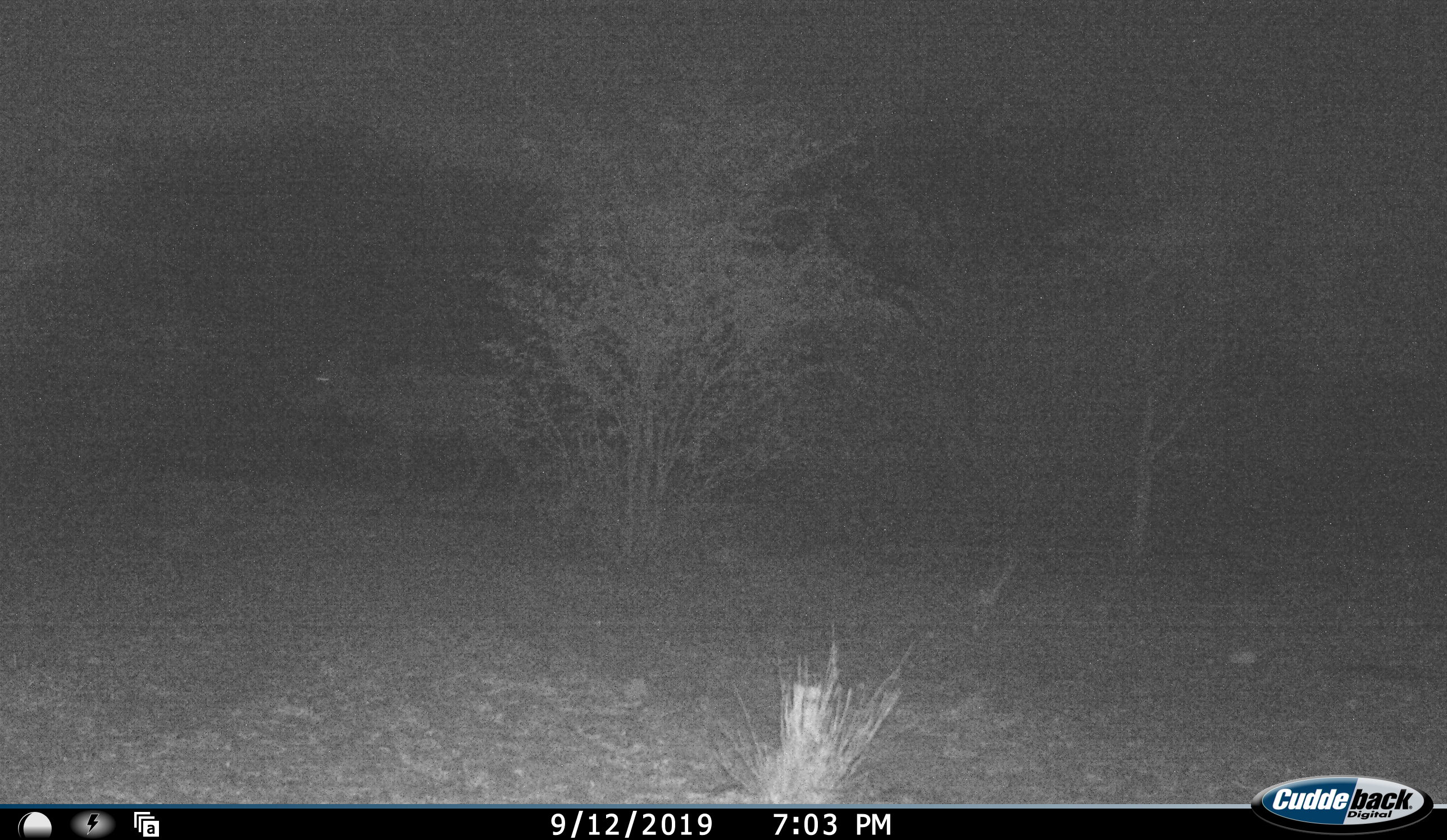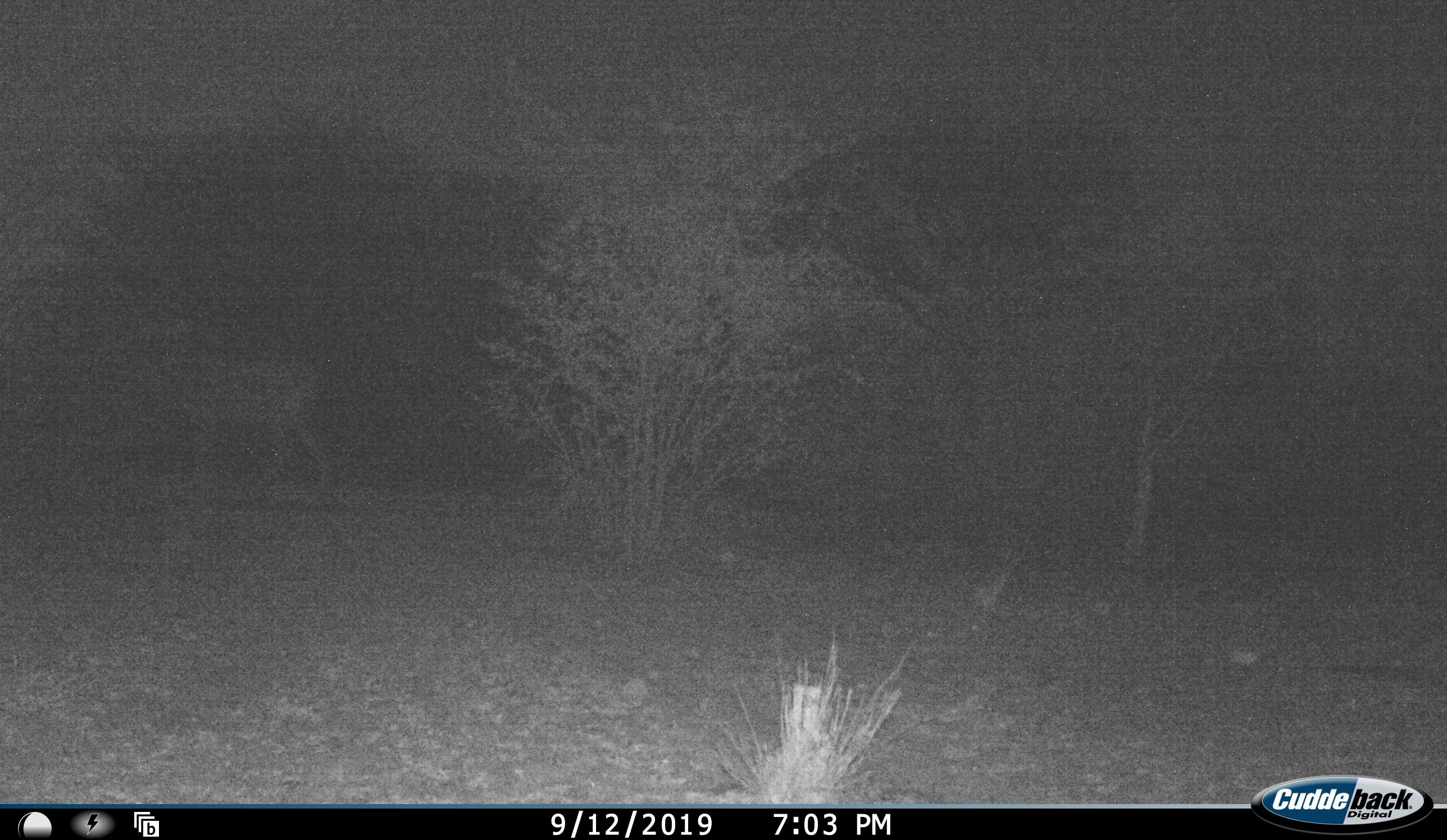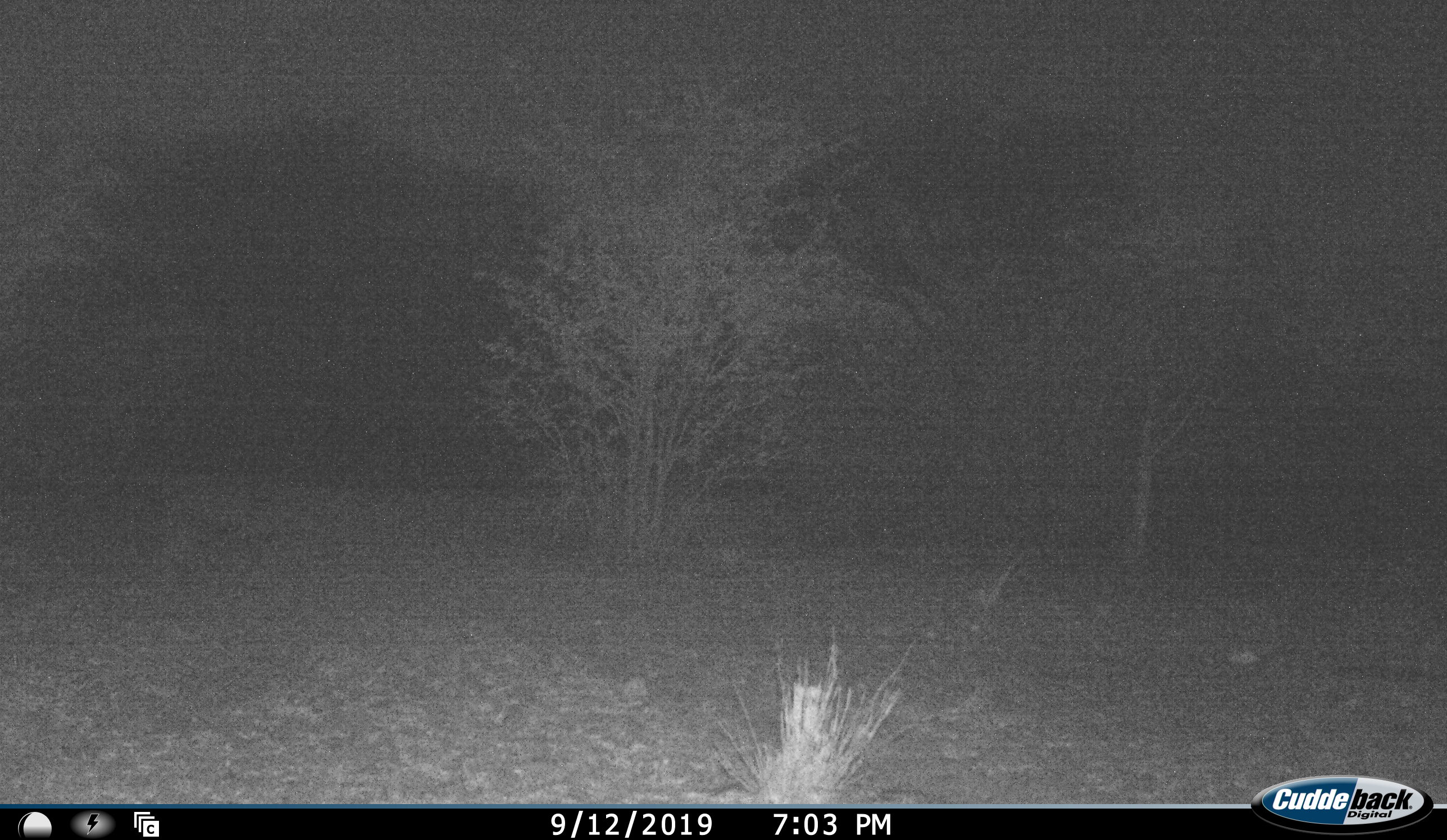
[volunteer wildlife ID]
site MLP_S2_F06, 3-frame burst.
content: unidentified animal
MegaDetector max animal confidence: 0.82